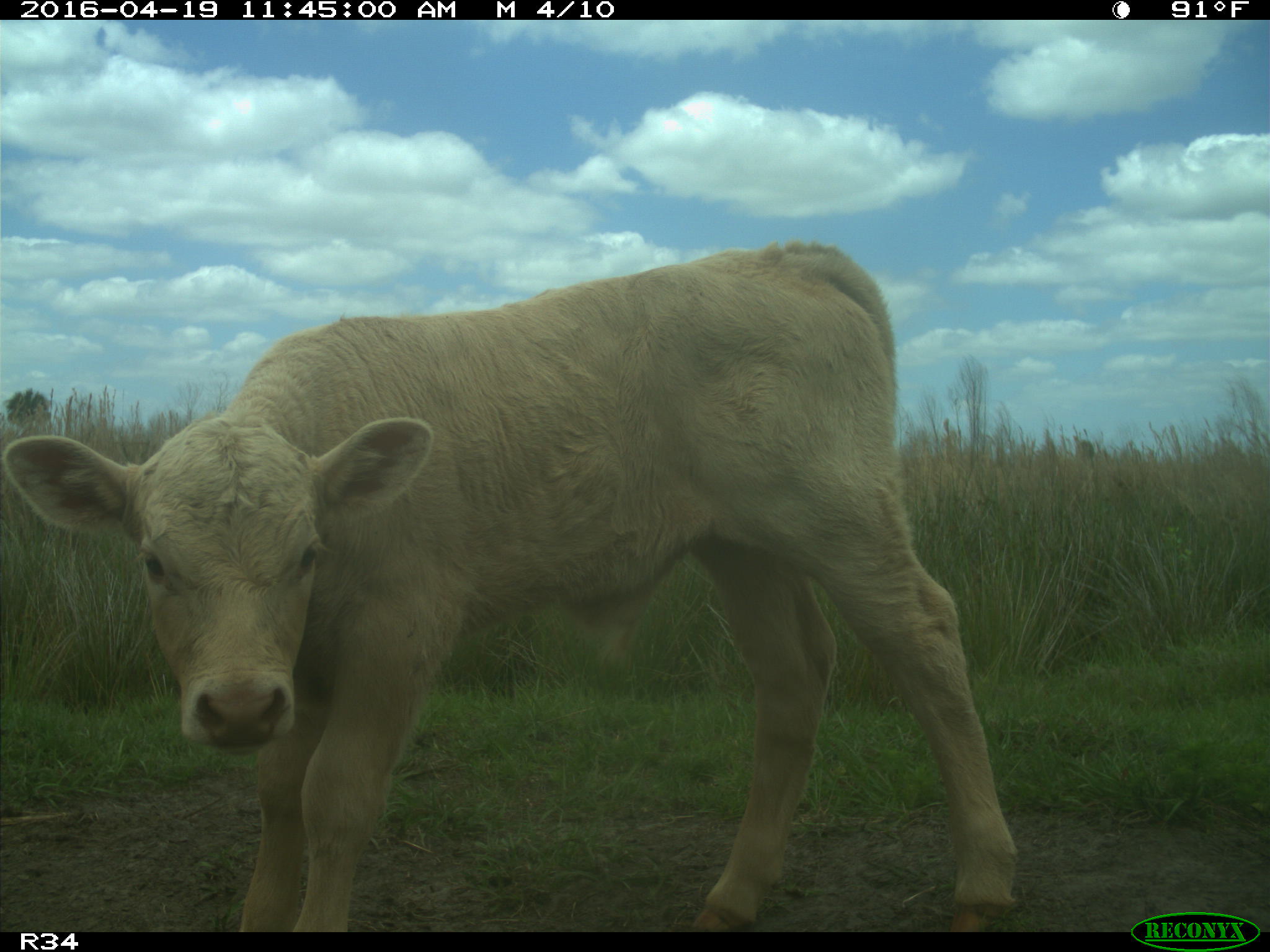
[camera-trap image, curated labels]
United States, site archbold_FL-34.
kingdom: Animalia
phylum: Chordata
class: Mammalia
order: Artiodactyla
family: Bovidae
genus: Bos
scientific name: Bos taurus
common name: domestic cow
Bos taurus (domestic cow).